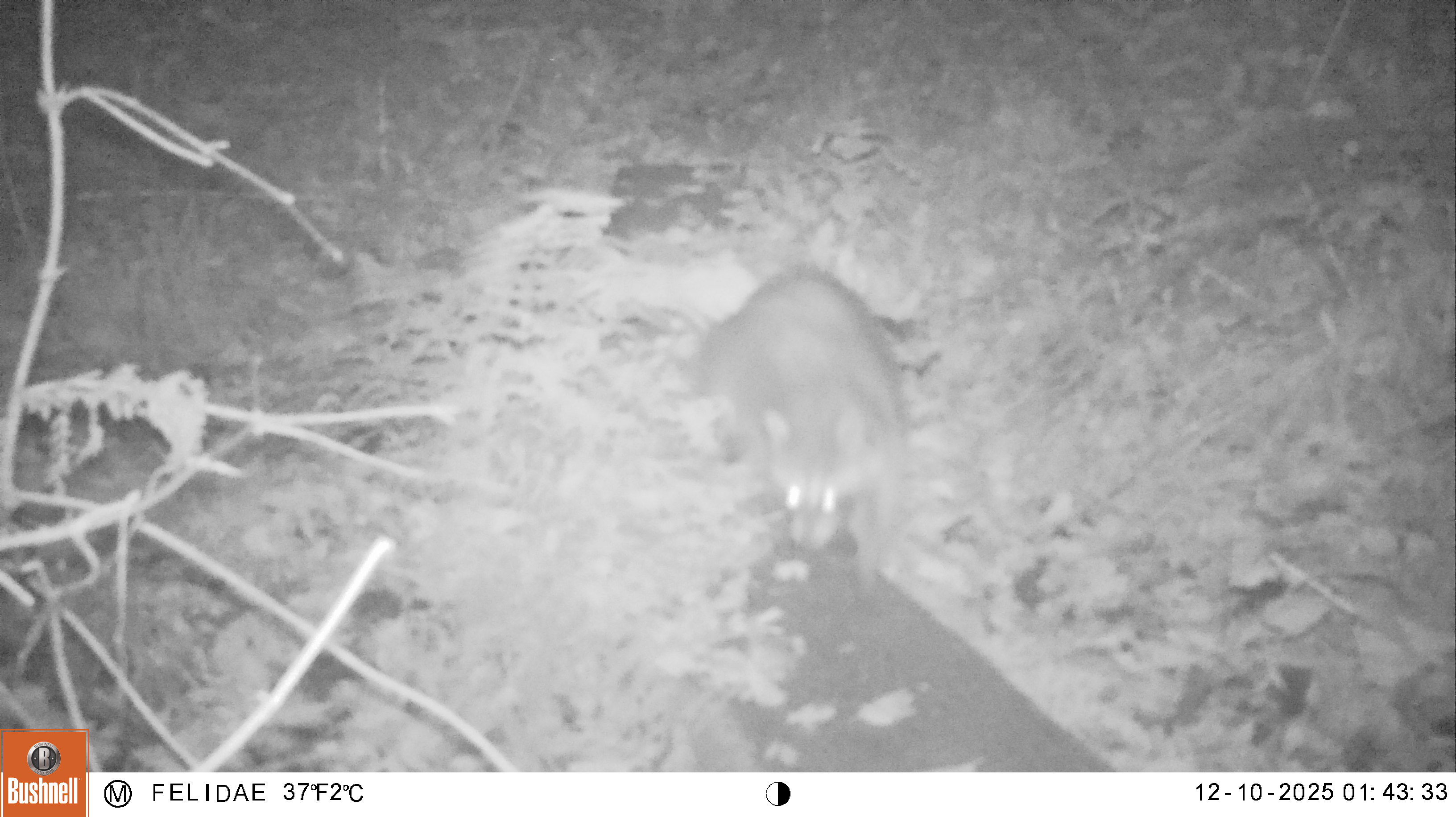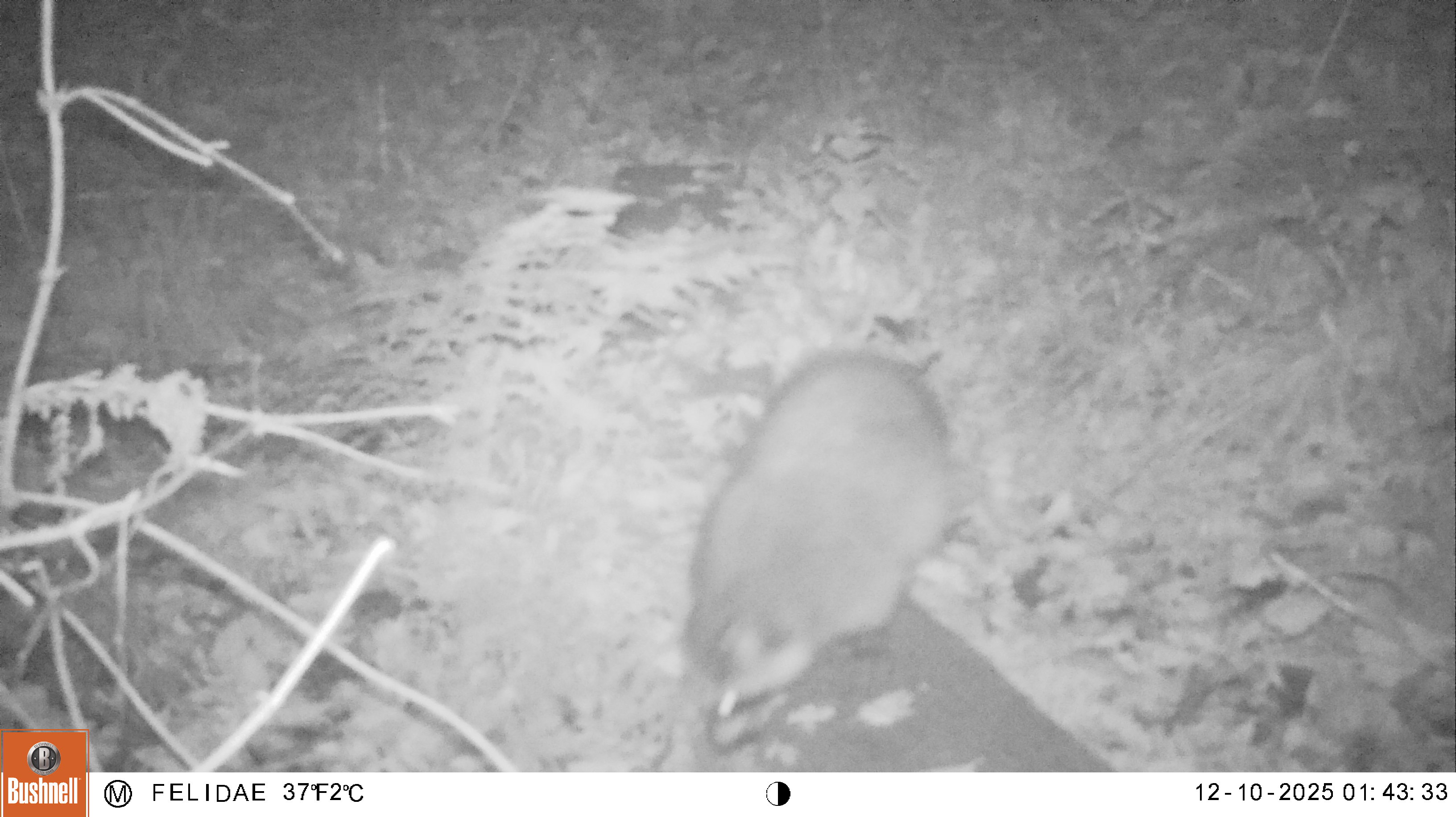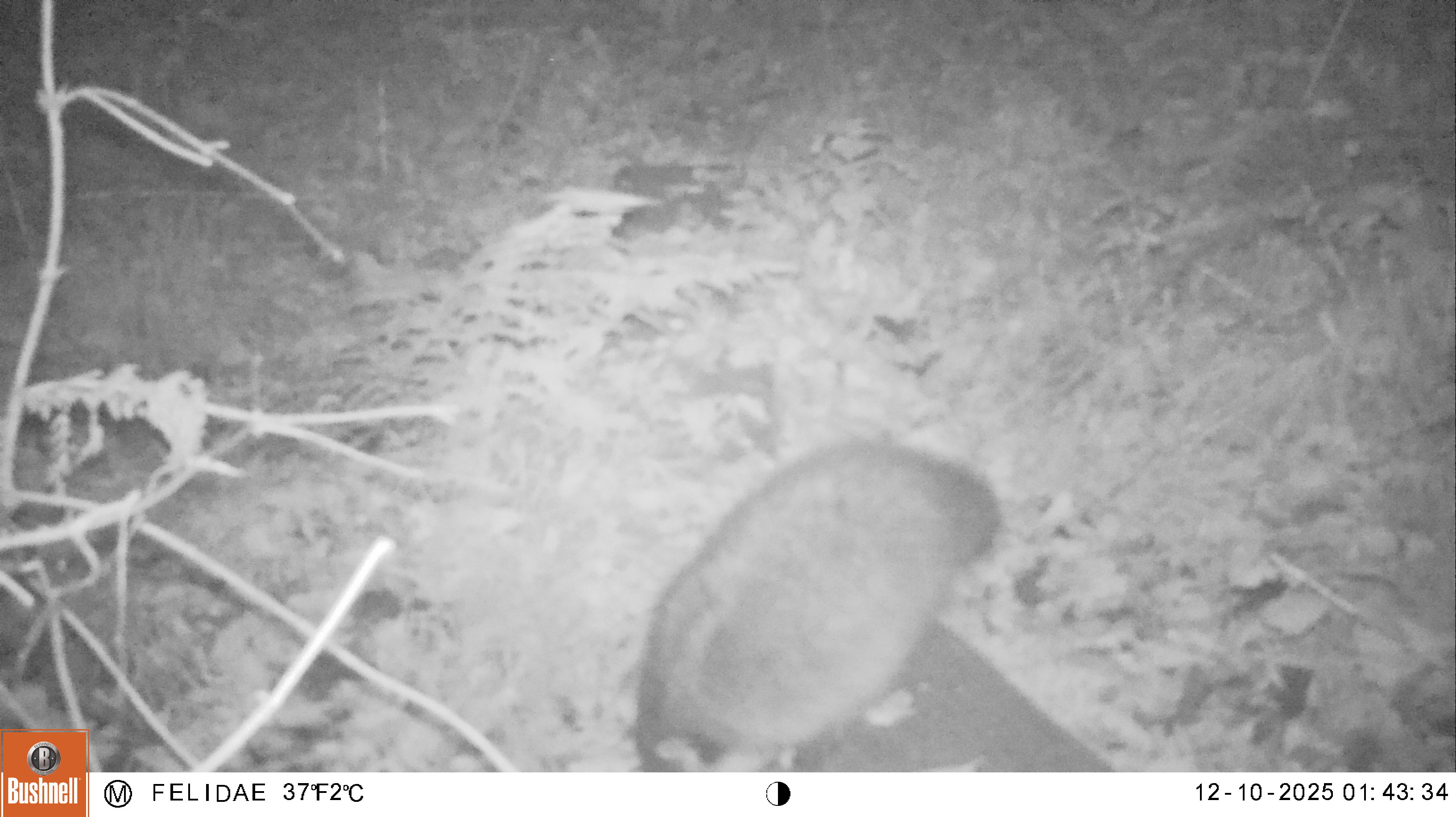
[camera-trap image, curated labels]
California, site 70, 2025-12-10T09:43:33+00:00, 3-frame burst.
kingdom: Animalia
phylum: Chordata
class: Mammalia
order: Carnivora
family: Procyonidae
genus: Procyon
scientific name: Procyon lotor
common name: raccoon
Raccoon (Procyon lotor).